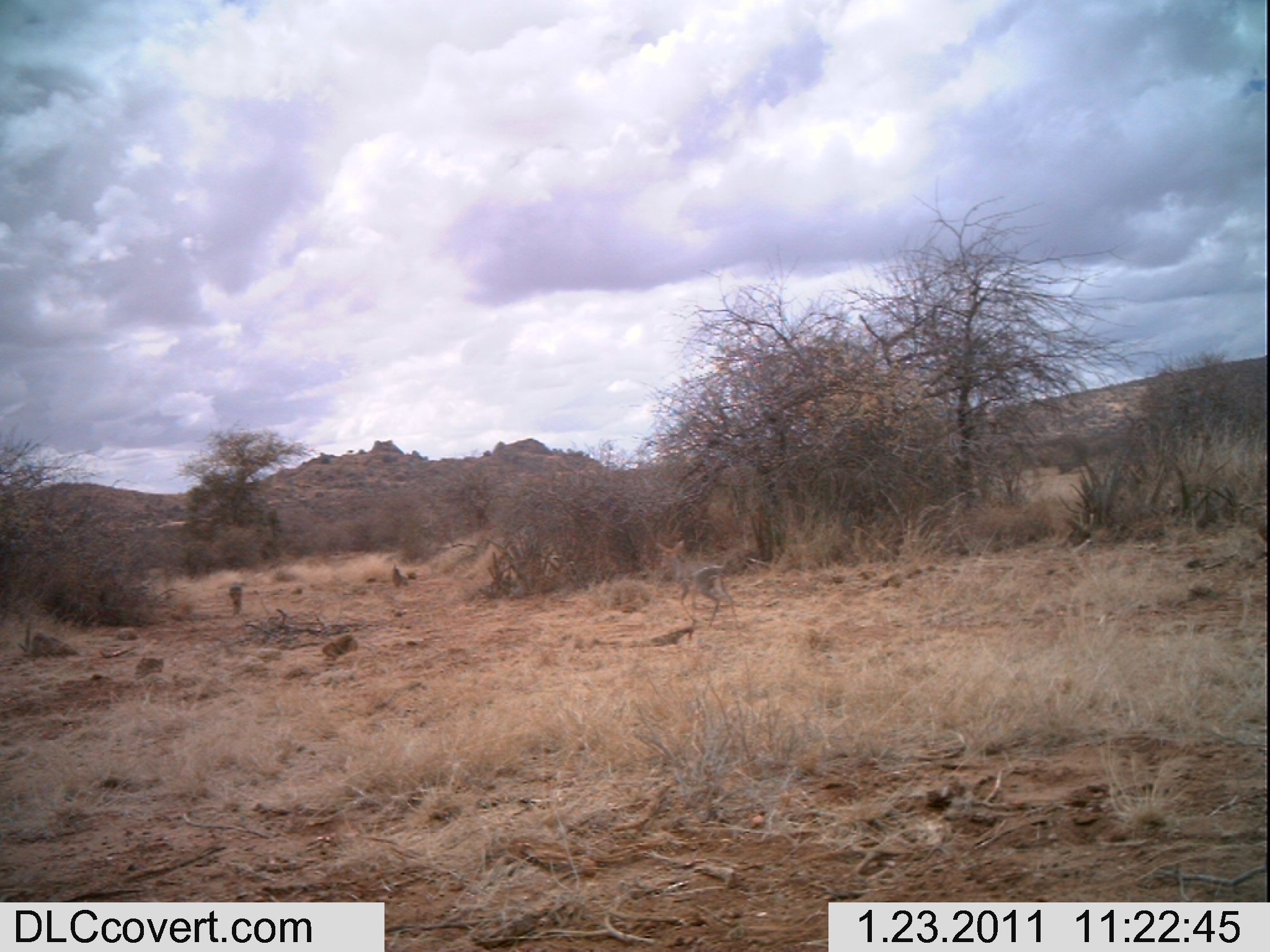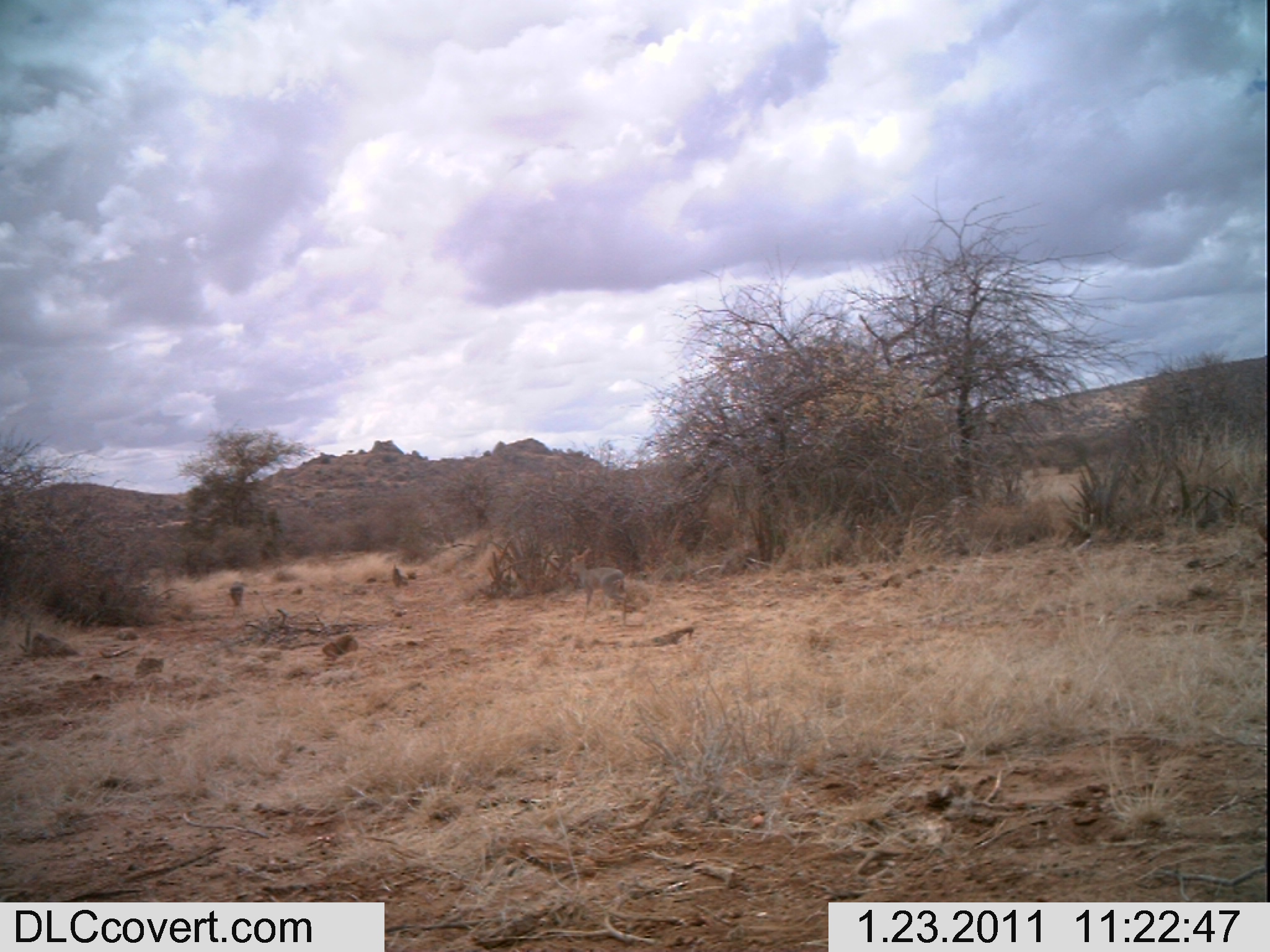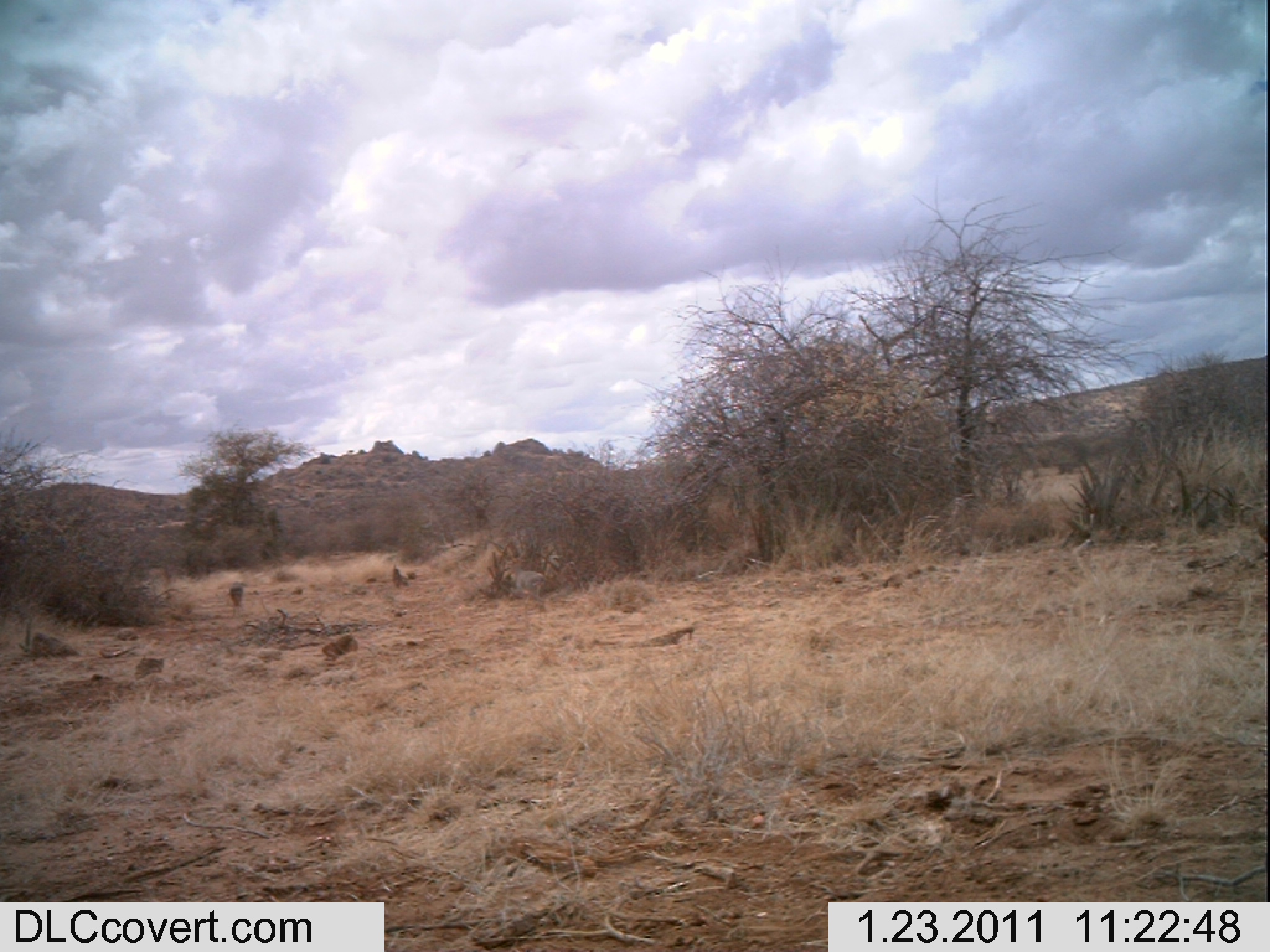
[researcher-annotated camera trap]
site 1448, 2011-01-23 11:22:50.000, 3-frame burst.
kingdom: Animalia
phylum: Chordata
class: Mammalia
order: Artiodactyla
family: Bovidae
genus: Madoqua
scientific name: Madoqua guentheri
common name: günther's dik-dik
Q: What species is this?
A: Madoqua guentheri (günther's dik-dik).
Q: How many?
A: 1.